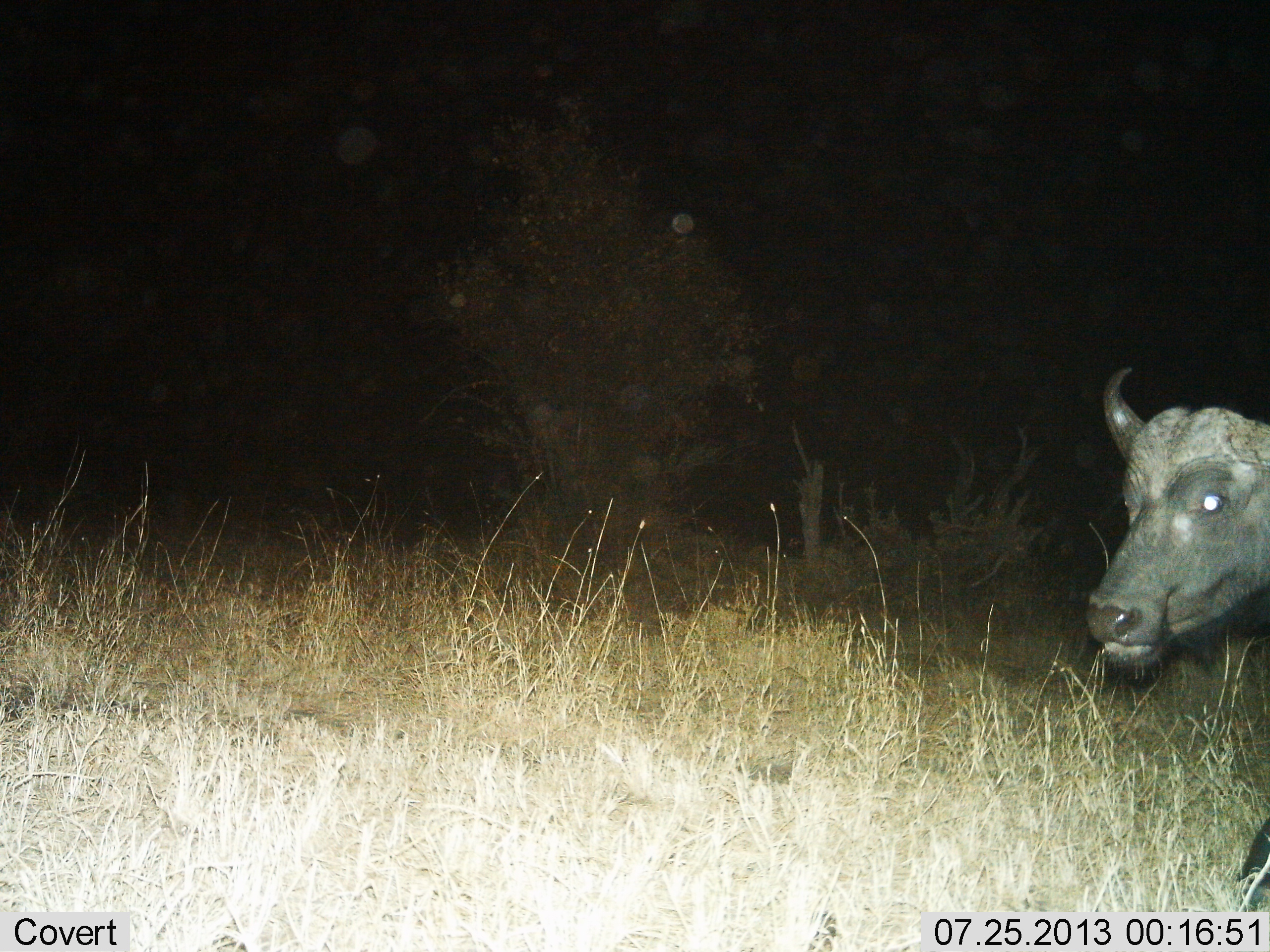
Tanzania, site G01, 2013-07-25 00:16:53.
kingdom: Animalia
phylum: Chordata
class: Mammalia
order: Artiodactyla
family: Bovidae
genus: Syncerus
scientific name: Syncerus caffer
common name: cape buffalo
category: buffalo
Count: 1.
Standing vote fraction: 42%.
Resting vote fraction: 0%.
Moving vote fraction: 46%.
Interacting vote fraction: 0%.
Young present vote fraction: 0%.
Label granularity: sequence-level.